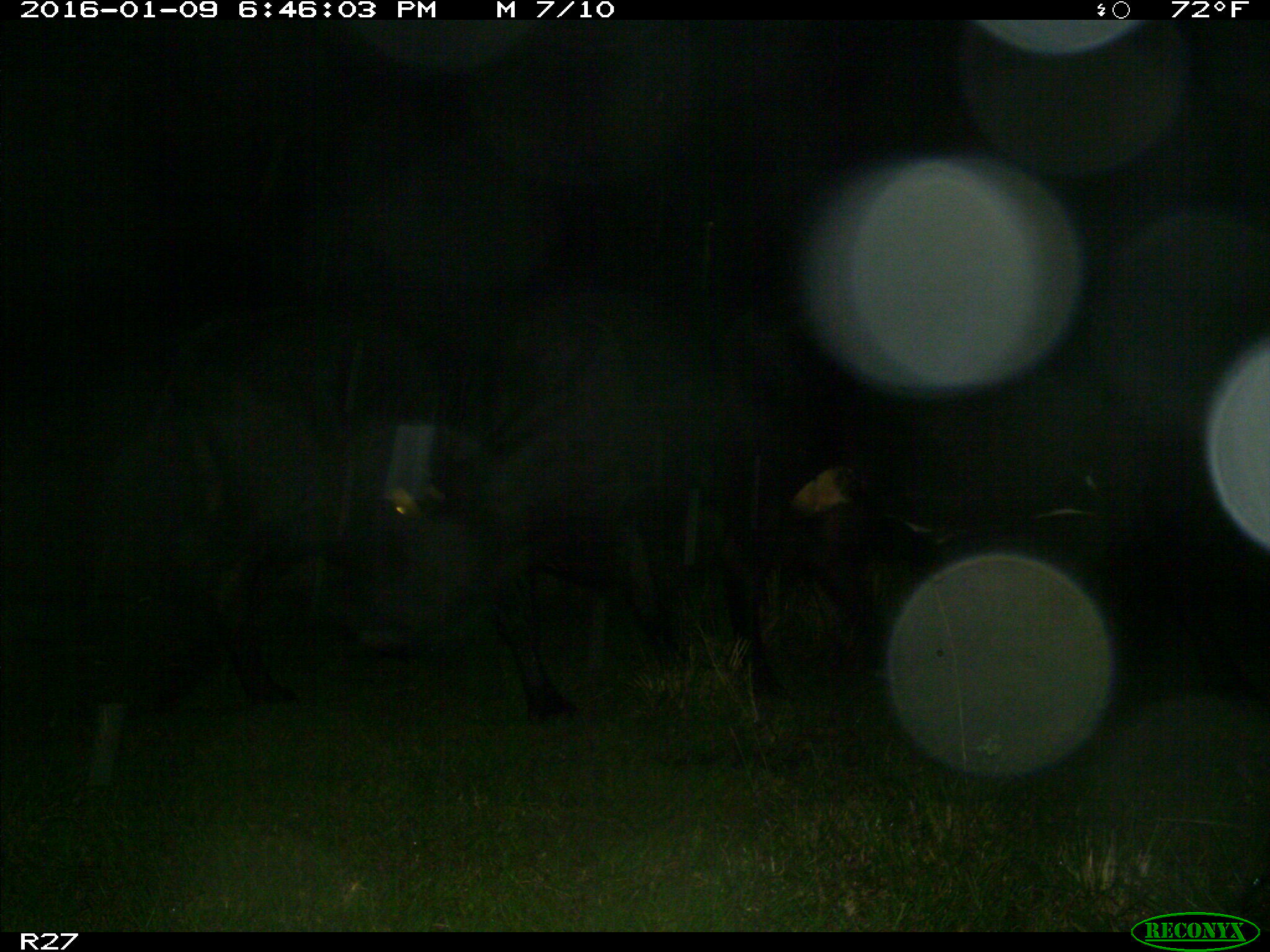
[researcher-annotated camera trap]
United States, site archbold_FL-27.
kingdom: Animalia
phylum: Chordata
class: Mammalia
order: Artiodactyla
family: Bovidae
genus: Bos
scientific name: Bos taurus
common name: domestic cow